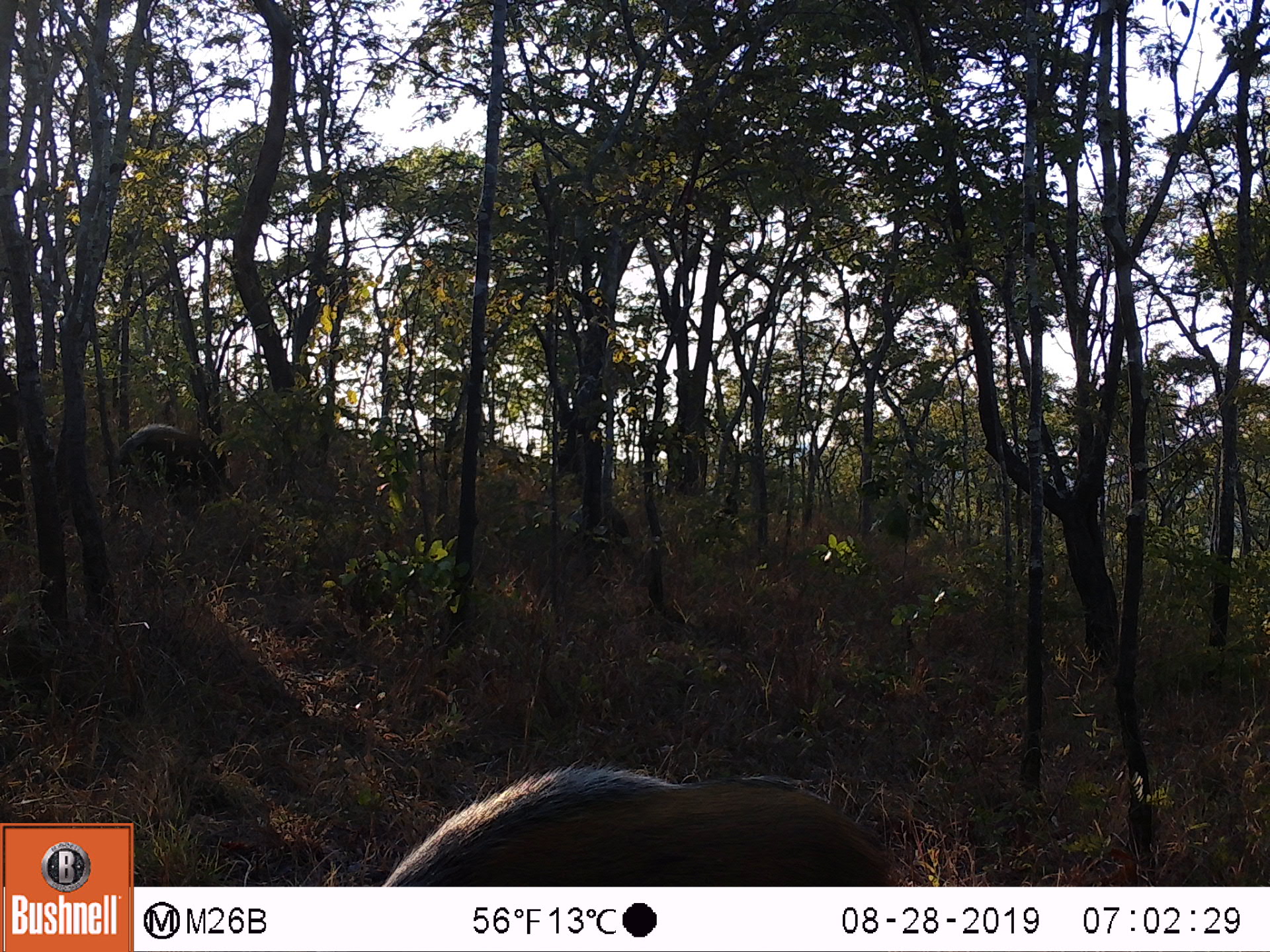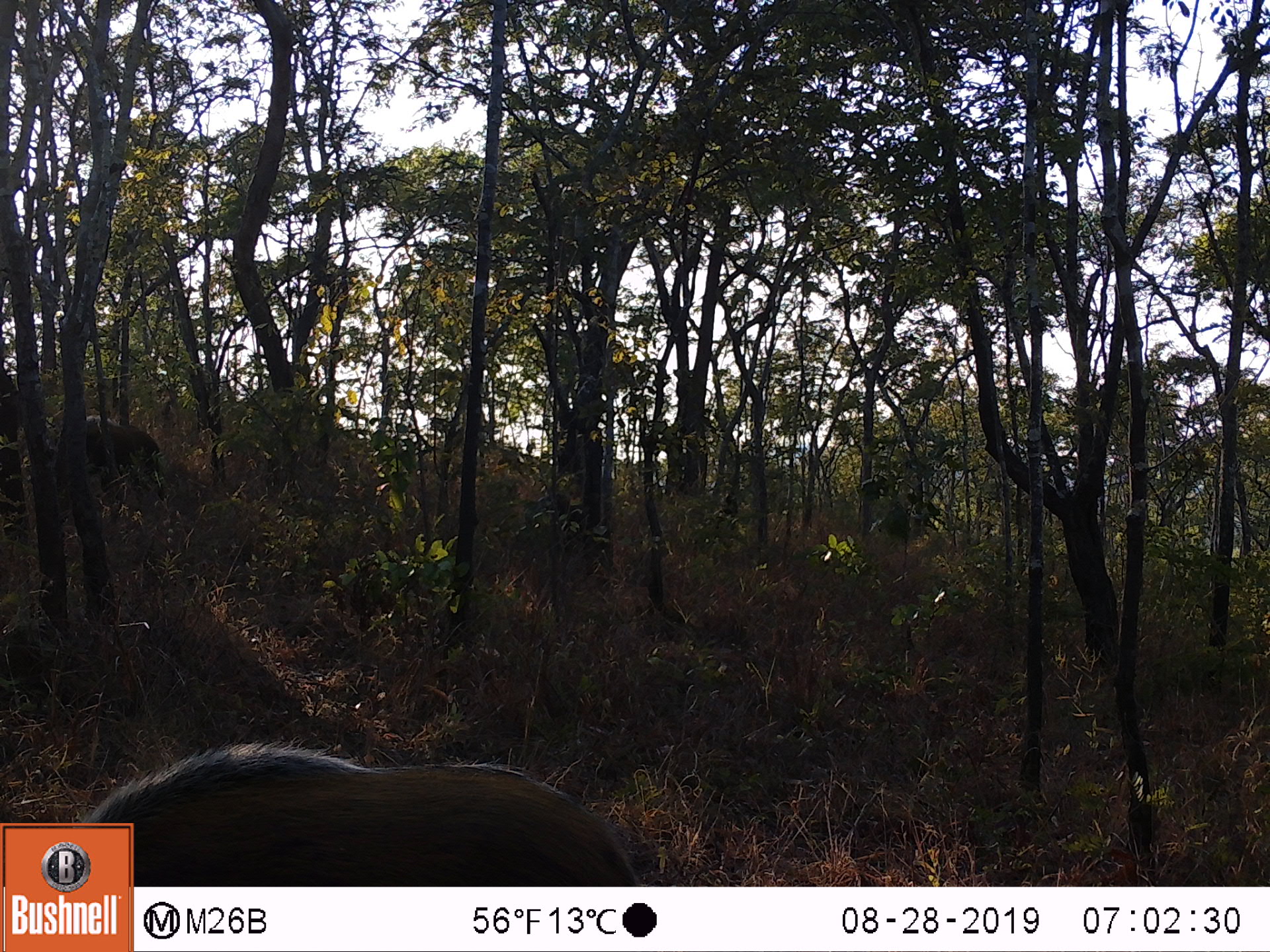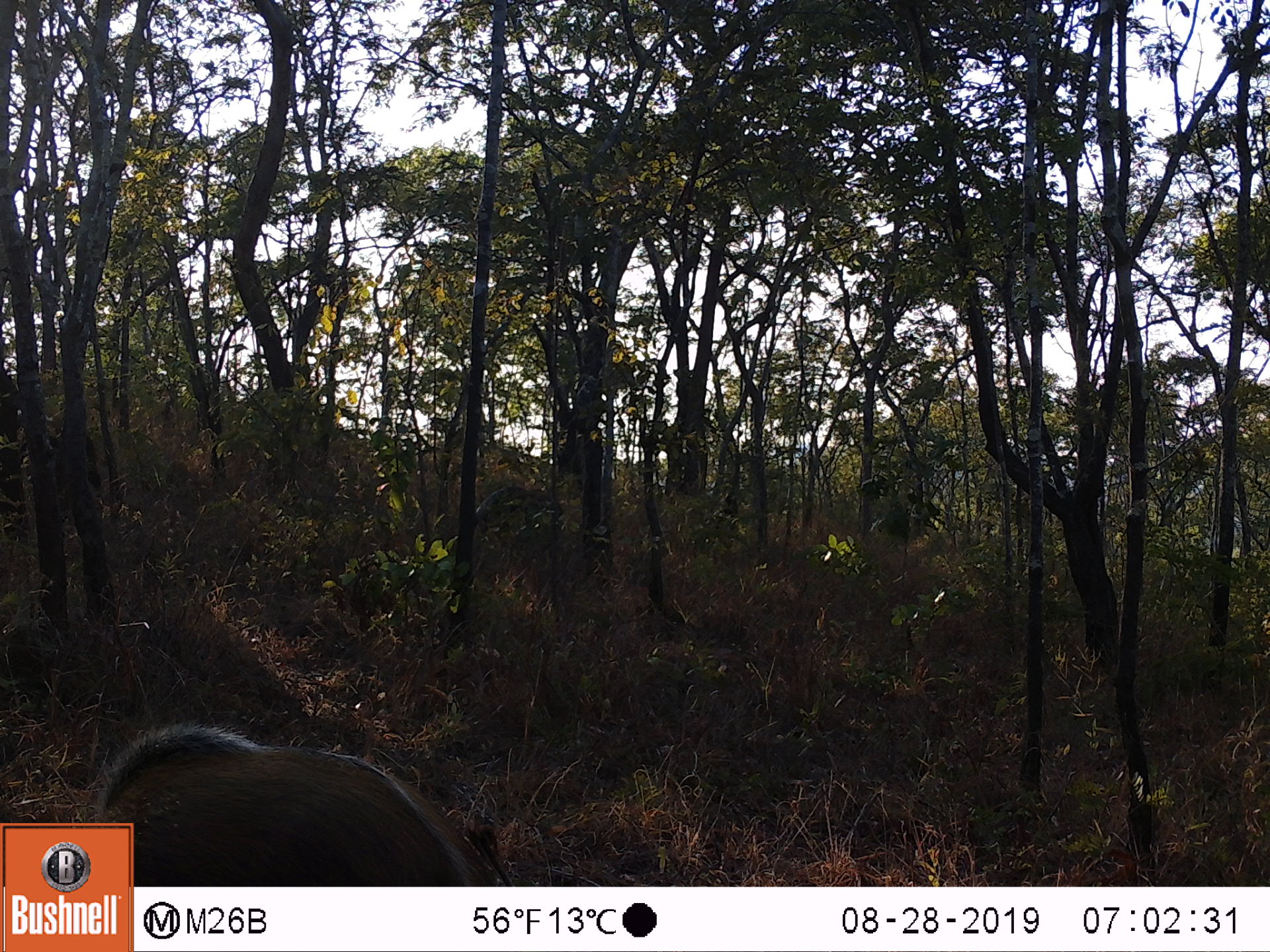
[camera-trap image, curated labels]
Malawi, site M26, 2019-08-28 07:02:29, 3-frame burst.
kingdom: Animalia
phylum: Chordata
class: Mammalia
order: Artiodactyla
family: Suidae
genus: Potamochoerus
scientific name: Potamochoerus larvatus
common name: bushpig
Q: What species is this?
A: Bushpig (Potamochoerus larvatus).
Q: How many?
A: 2.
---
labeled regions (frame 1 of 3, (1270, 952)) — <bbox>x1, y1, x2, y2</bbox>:
bushpig: <bbox>233, 758, 915, 883</bbox>; <bbox>92, 416, 234, 529</bbox>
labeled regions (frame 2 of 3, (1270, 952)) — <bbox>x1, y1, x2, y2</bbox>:
bushpig: <bbox>140, 733, 644, 882</bbox>; <bbox>80, 409, 180, 503</bbox>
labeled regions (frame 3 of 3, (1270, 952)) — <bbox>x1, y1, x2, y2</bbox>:
bushpig: <bbox>139, 722, 475, 879</bbox>